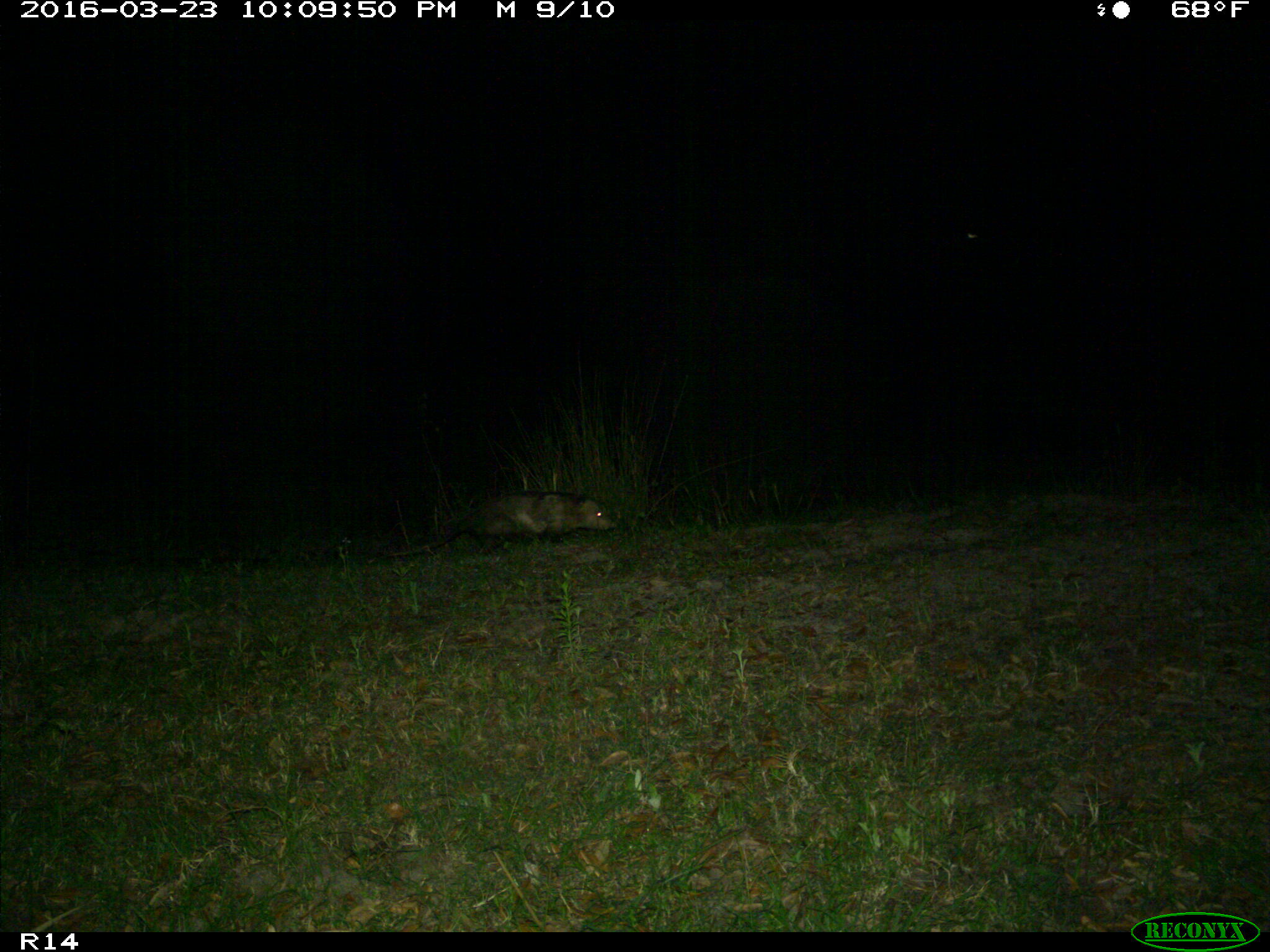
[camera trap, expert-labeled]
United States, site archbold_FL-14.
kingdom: Animalia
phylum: Chordata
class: Mammalia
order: Didelphimorphia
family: Didelphidae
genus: Didelphis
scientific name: Didelphis virginiana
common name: virginia opossum